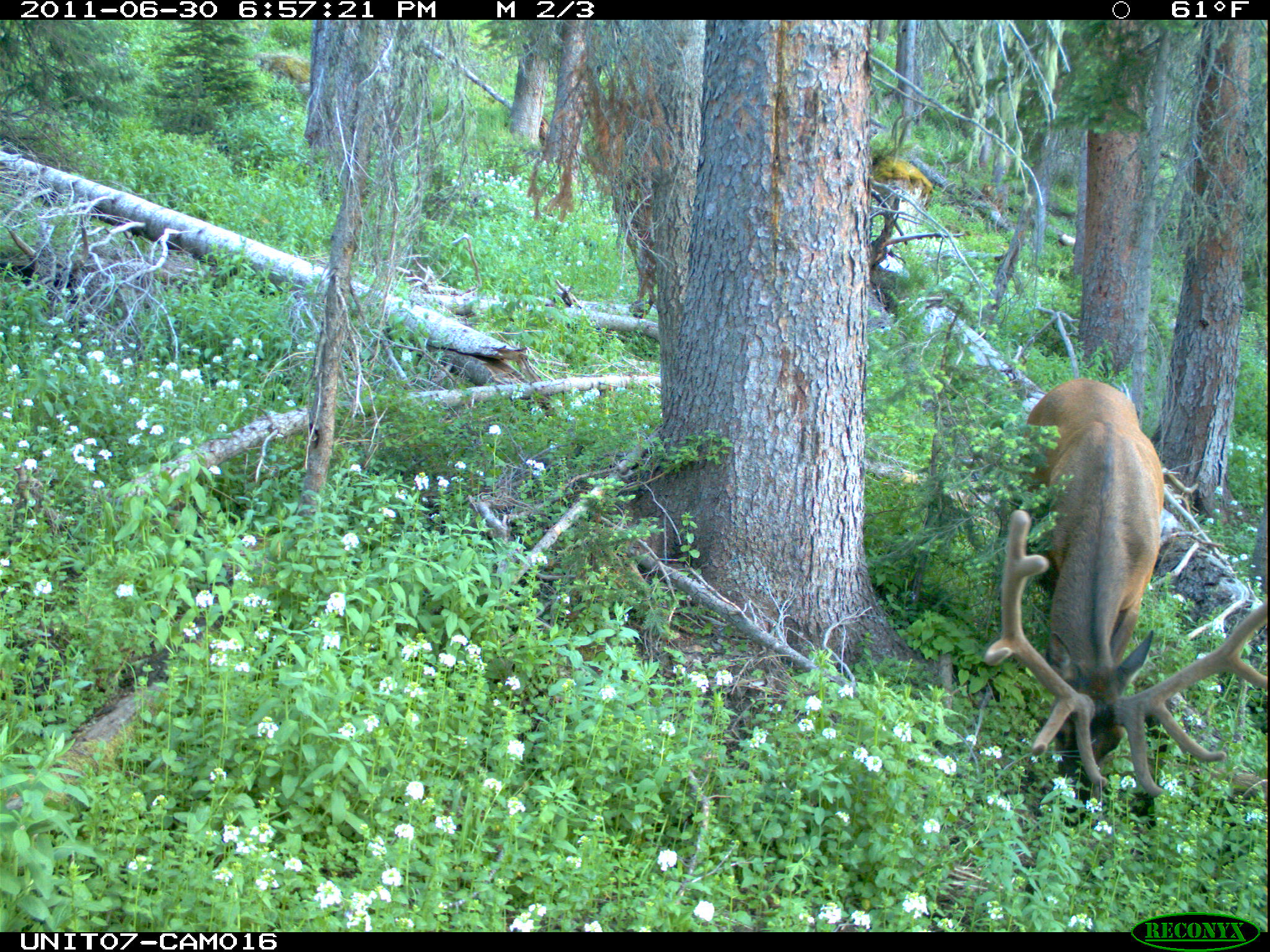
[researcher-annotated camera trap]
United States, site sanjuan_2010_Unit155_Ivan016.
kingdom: Animalia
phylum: Chordata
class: Mammalia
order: Artiodactyla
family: Cervidae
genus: Cervus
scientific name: Cervus elaphus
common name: red deer